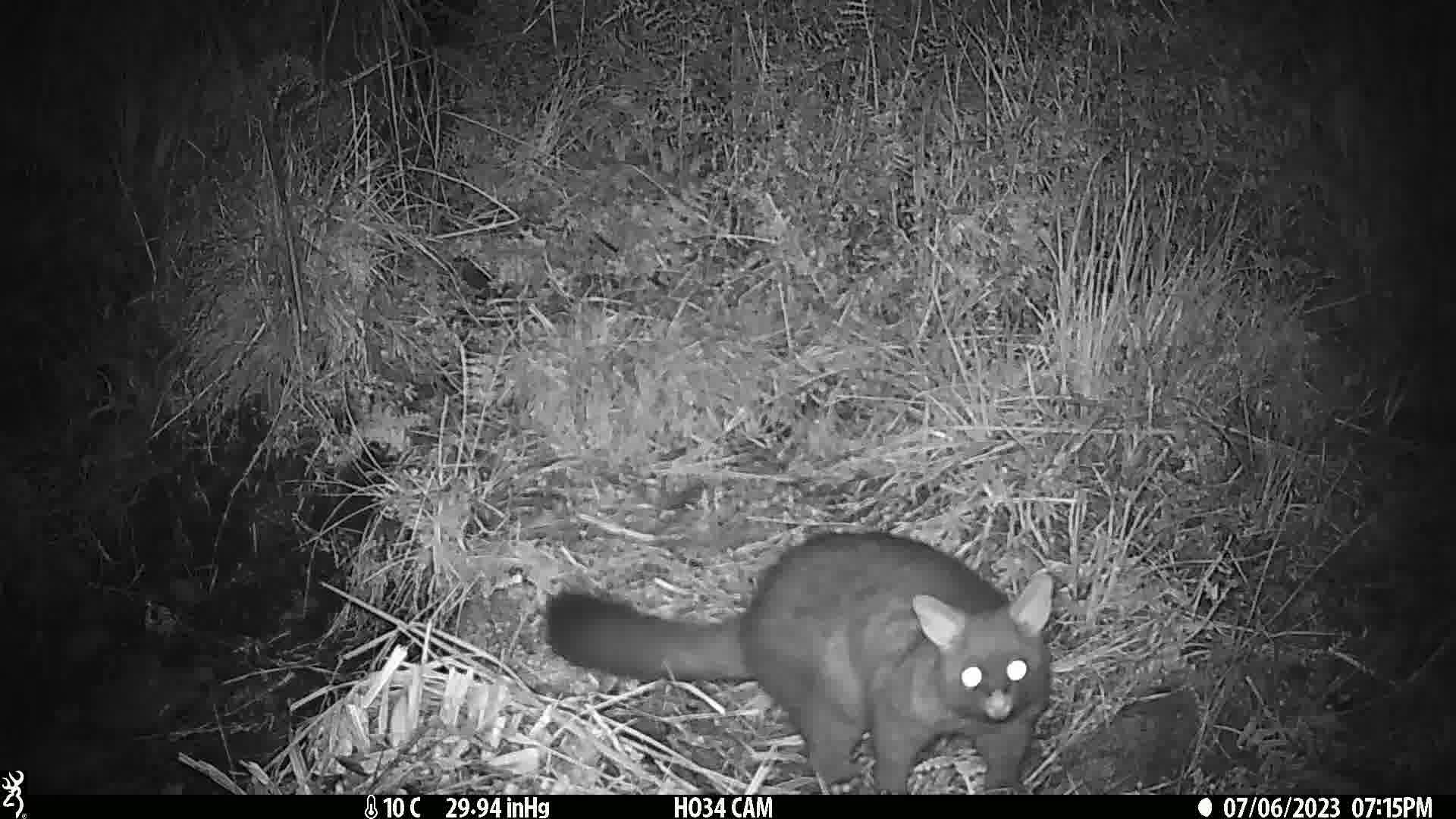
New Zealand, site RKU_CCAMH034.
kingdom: Animalia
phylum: Chordata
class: Mammalia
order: Diprotodontia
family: Phalangeridae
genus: Trichosurus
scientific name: Trichosurus vulpecula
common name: common brushtail possum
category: possum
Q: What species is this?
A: Possum (common brushtail possum) (Trichosurus vulpecula).